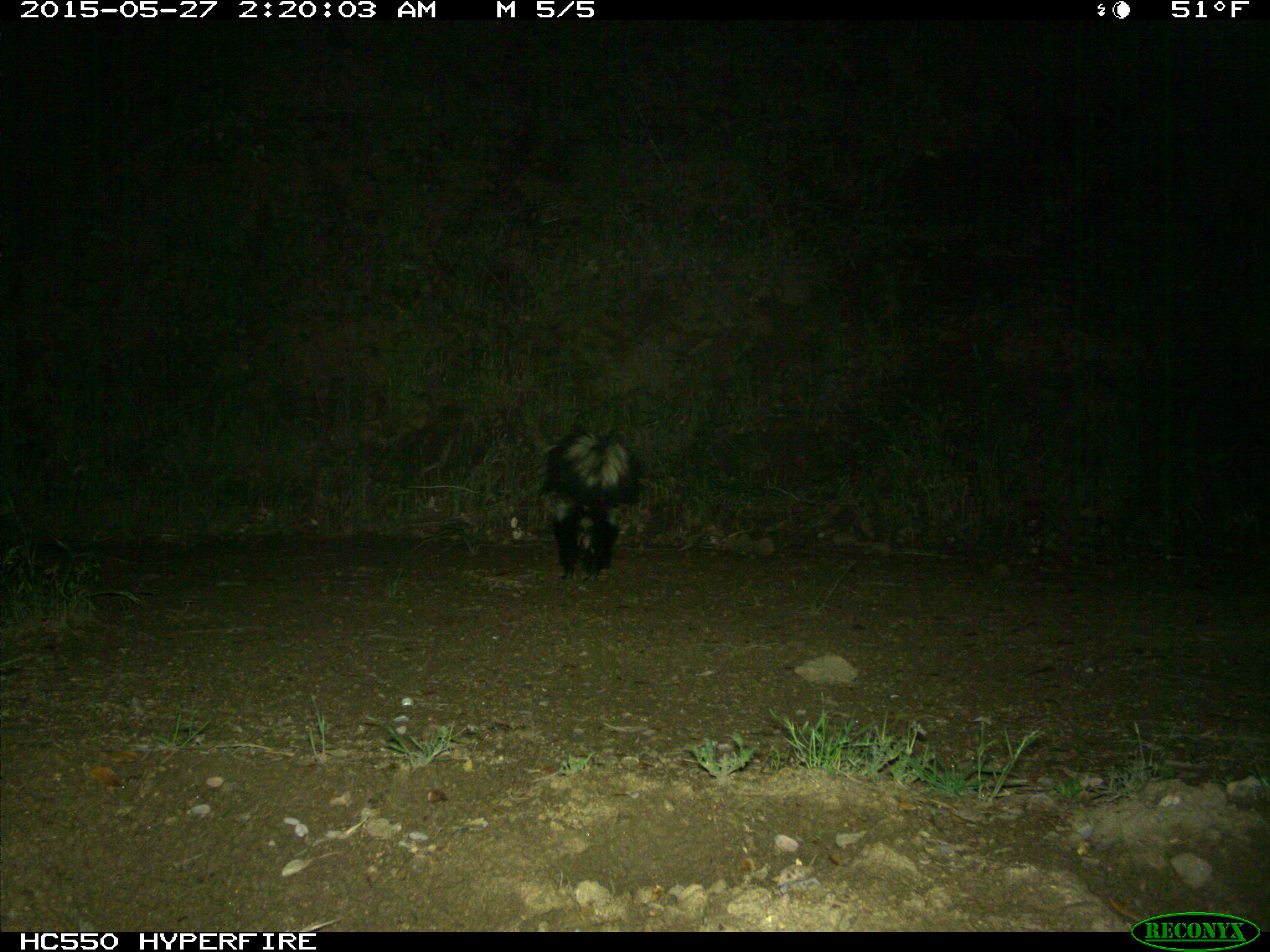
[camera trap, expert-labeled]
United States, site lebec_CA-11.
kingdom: Animalia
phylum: Chordata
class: Mammalia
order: Carnivora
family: Mephitidae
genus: Mephitis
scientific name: Mephitis mephitis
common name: striped skunk